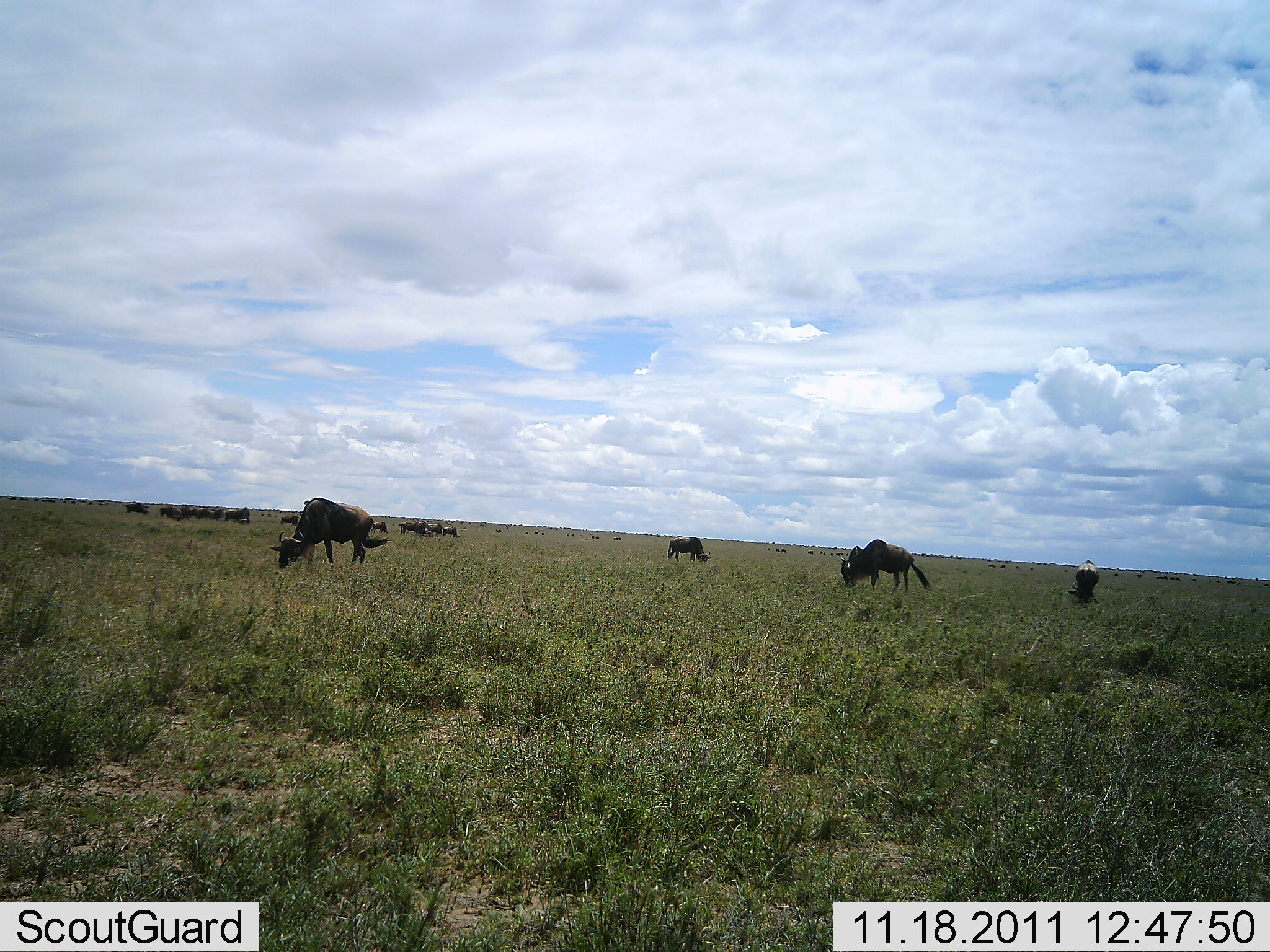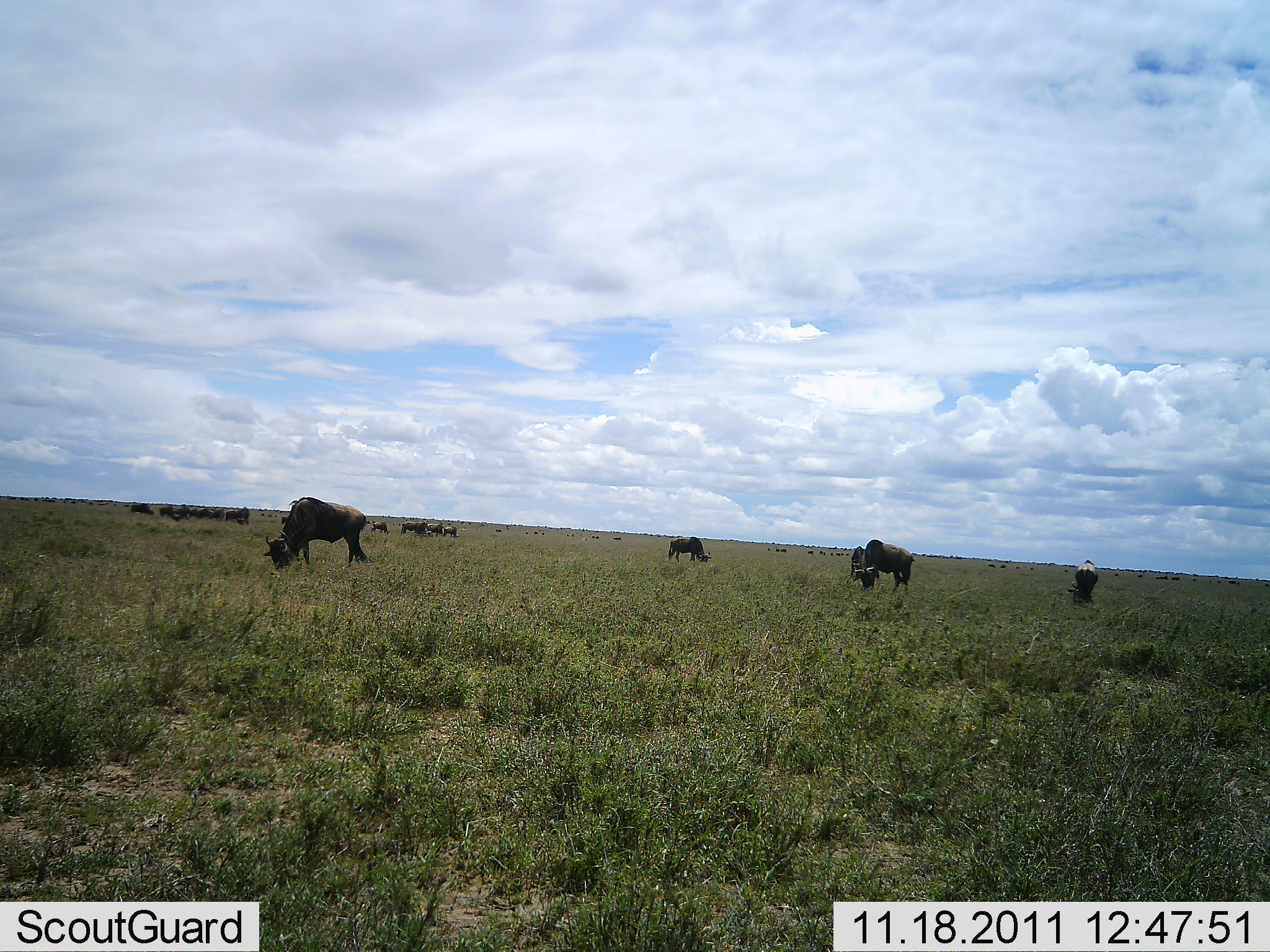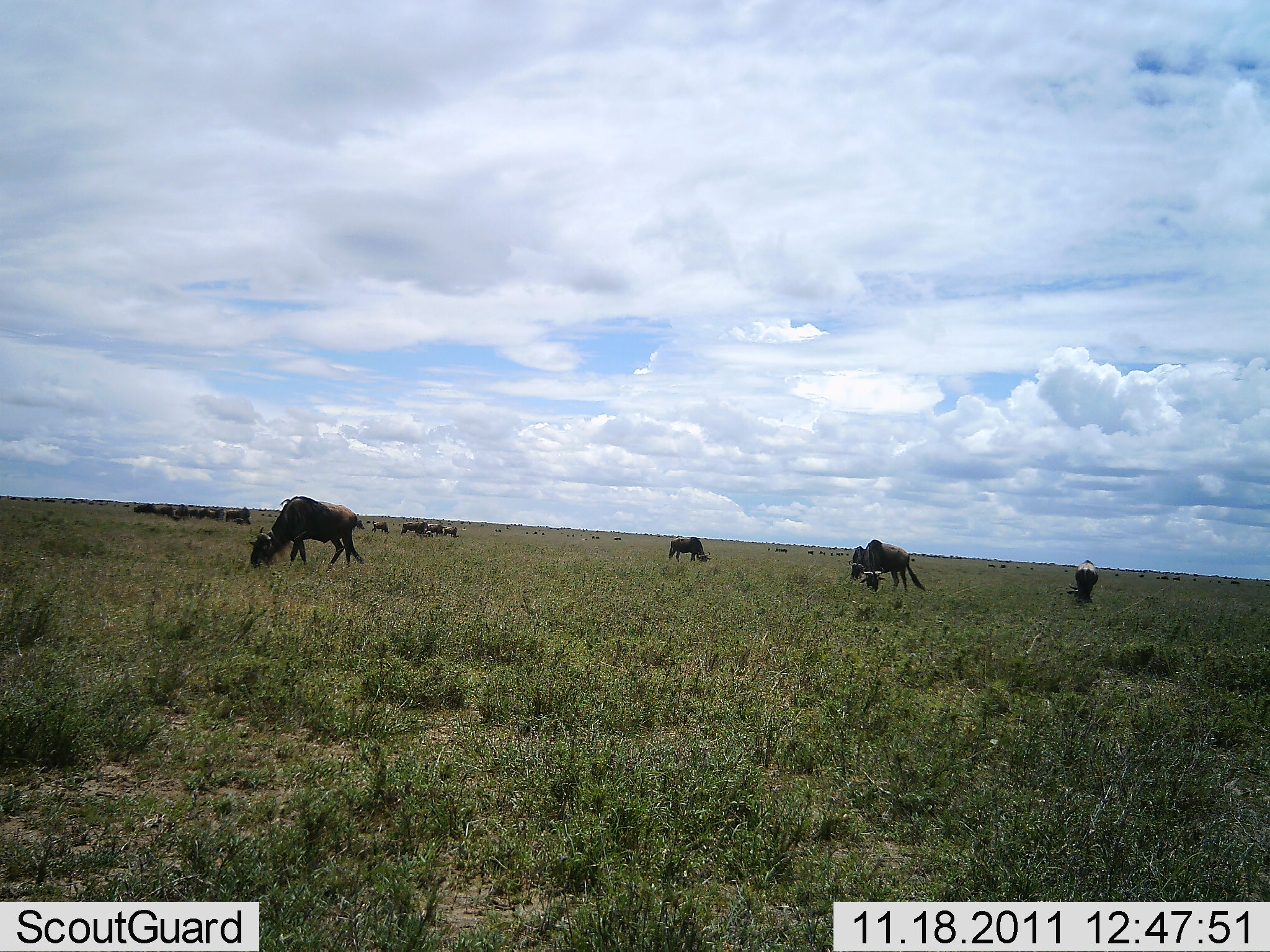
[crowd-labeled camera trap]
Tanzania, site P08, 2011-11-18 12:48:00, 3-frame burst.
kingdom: Animalia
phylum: Chordata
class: Mammalia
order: Artiodactyla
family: Bovidae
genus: Connochaetes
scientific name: Connochaetes taurinus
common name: blue wildebeest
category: wildebeest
Wildebeest (blue wildebeest) (Connochaetes taurinus), count 11-50. Behavior (volunteer vote fractions): standing 33%, resting 0%, moving 25%, interacting 0%. Young present (vote fraction): 0%. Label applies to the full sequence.